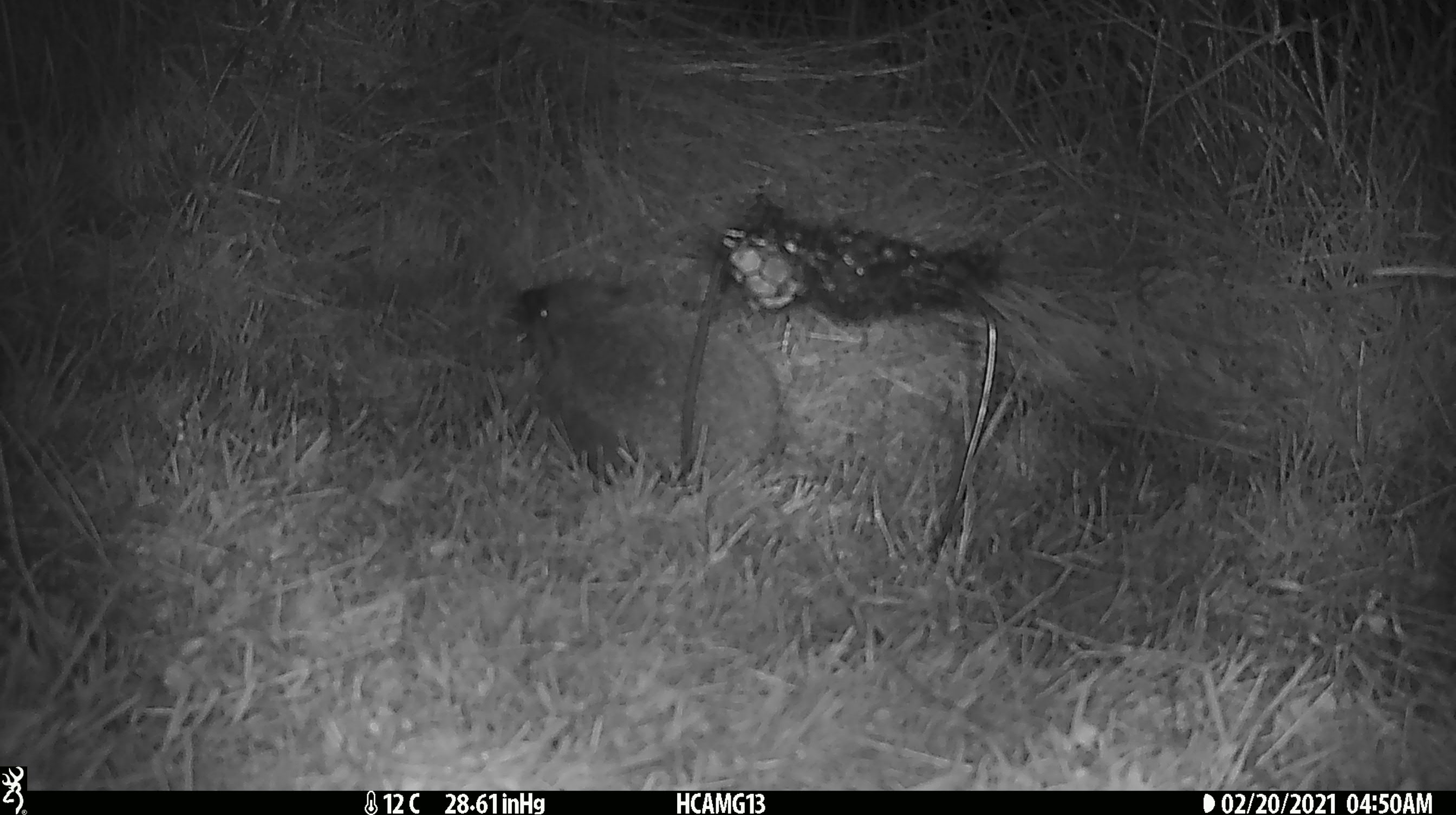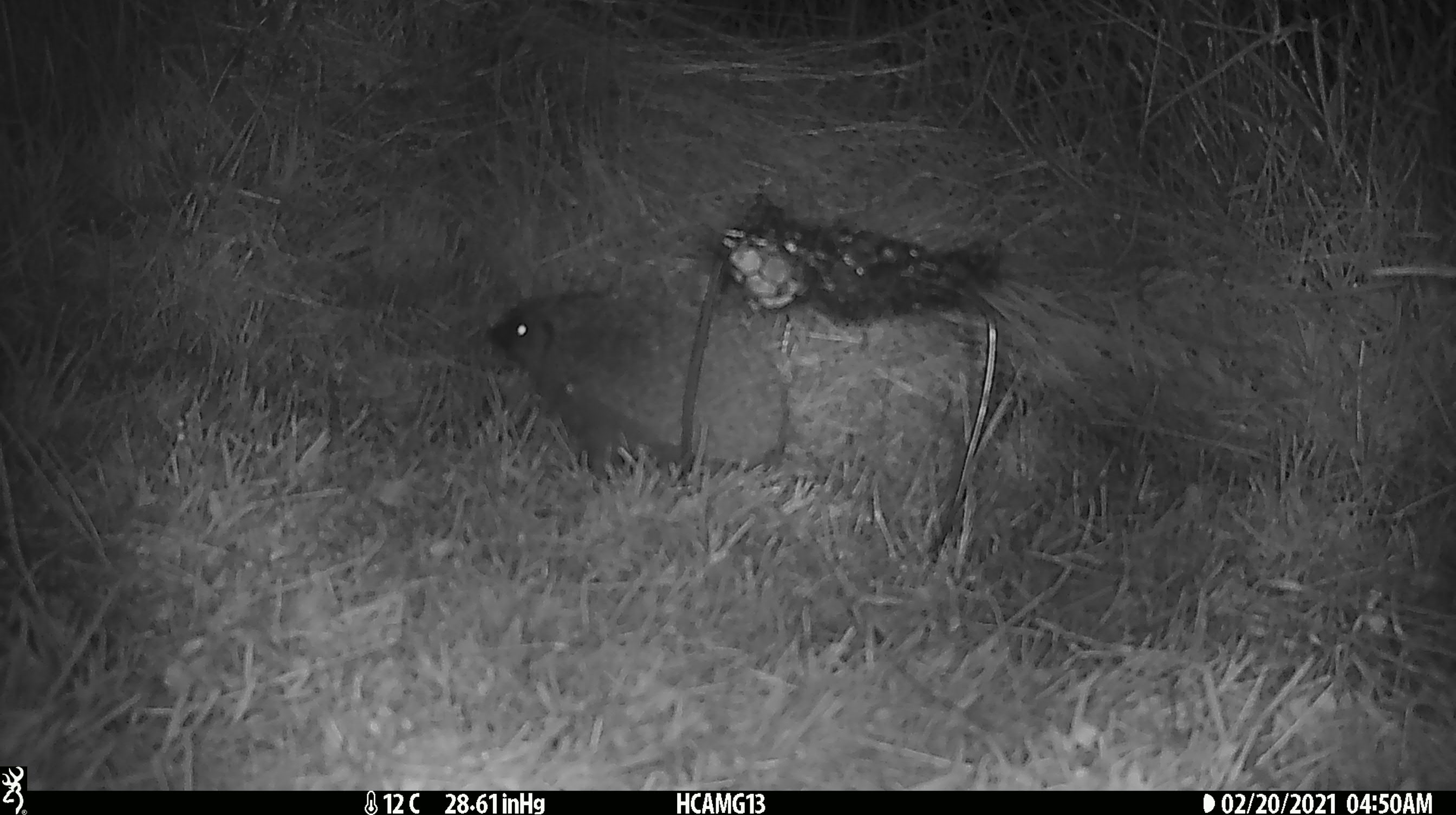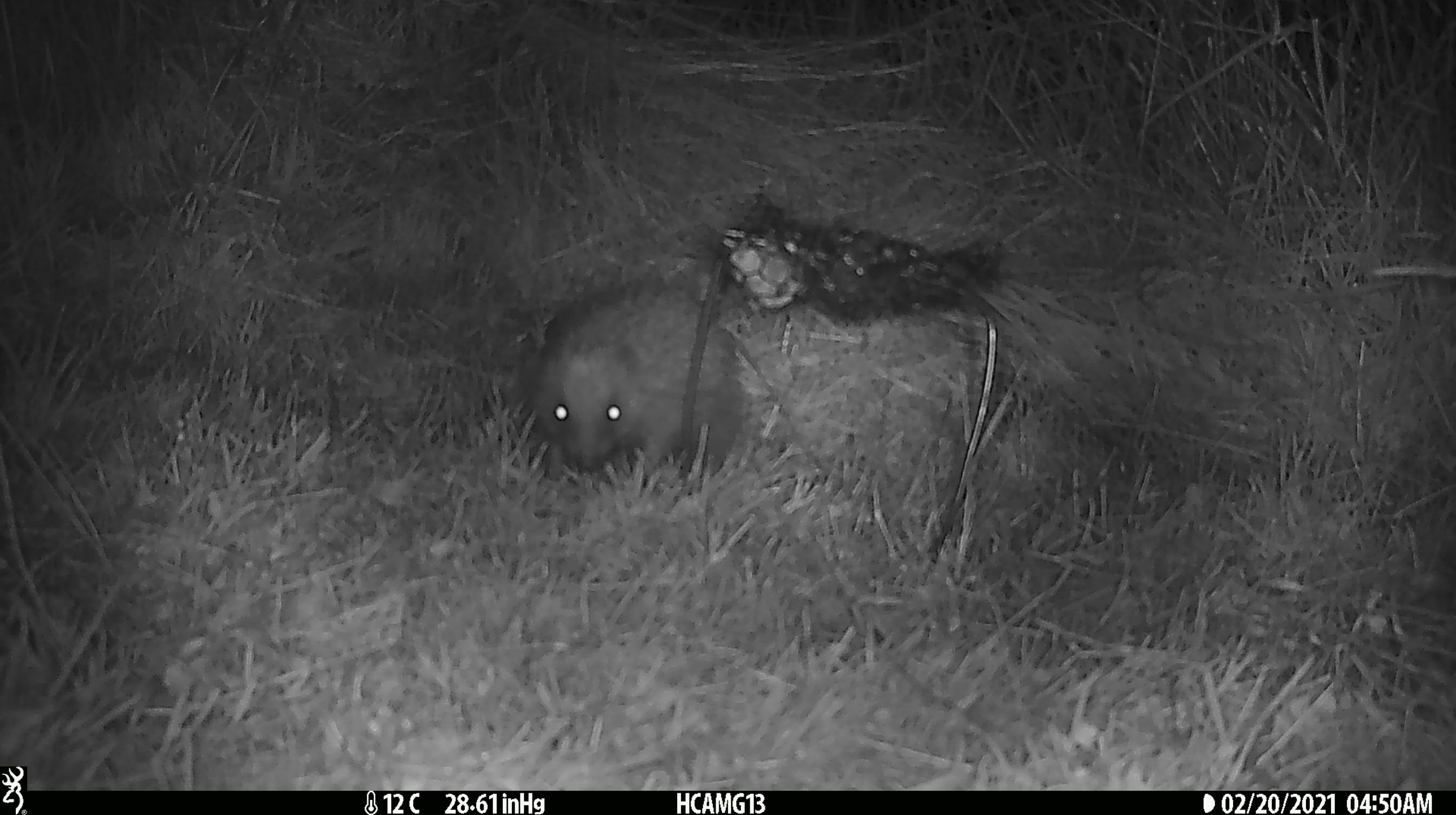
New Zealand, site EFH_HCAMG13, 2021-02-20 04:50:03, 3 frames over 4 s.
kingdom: Animalia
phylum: Chordata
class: Mammalia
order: Eulipotyphla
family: Erinaceidae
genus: Erinaceus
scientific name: Erinaceus europaeus europaeus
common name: european hedgehog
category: hedgehog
Hedgehog (european hedgehog) (Erinaceus europaeus europaeus).